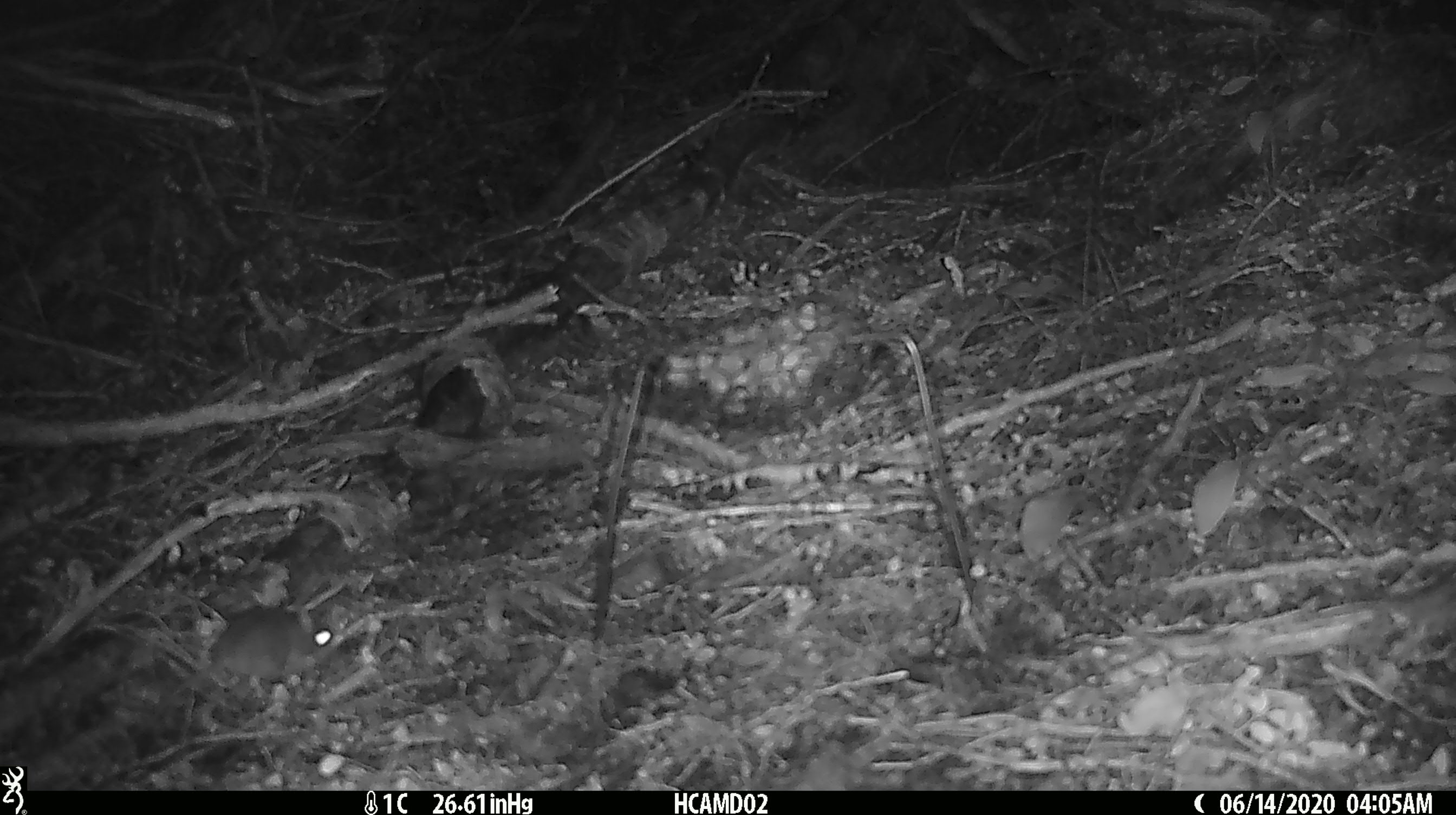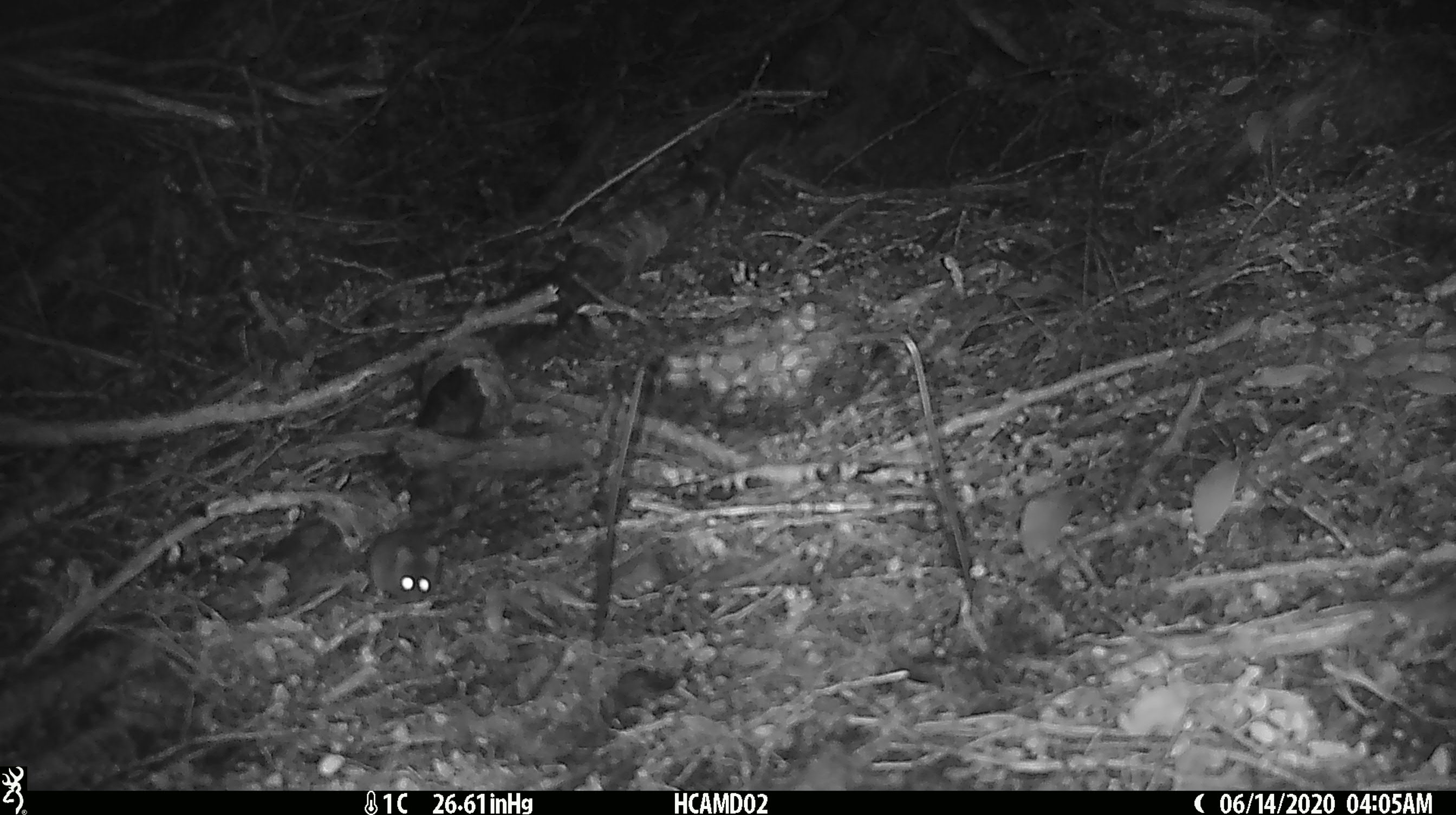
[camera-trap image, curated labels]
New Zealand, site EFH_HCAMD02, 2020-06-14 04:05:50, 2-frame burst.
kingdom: Animalia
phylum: Chordata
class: Mammalia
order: Rodentia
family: Muridae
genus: Mus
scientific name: Mus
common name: mouse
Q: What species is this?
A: Mouse (Mus).